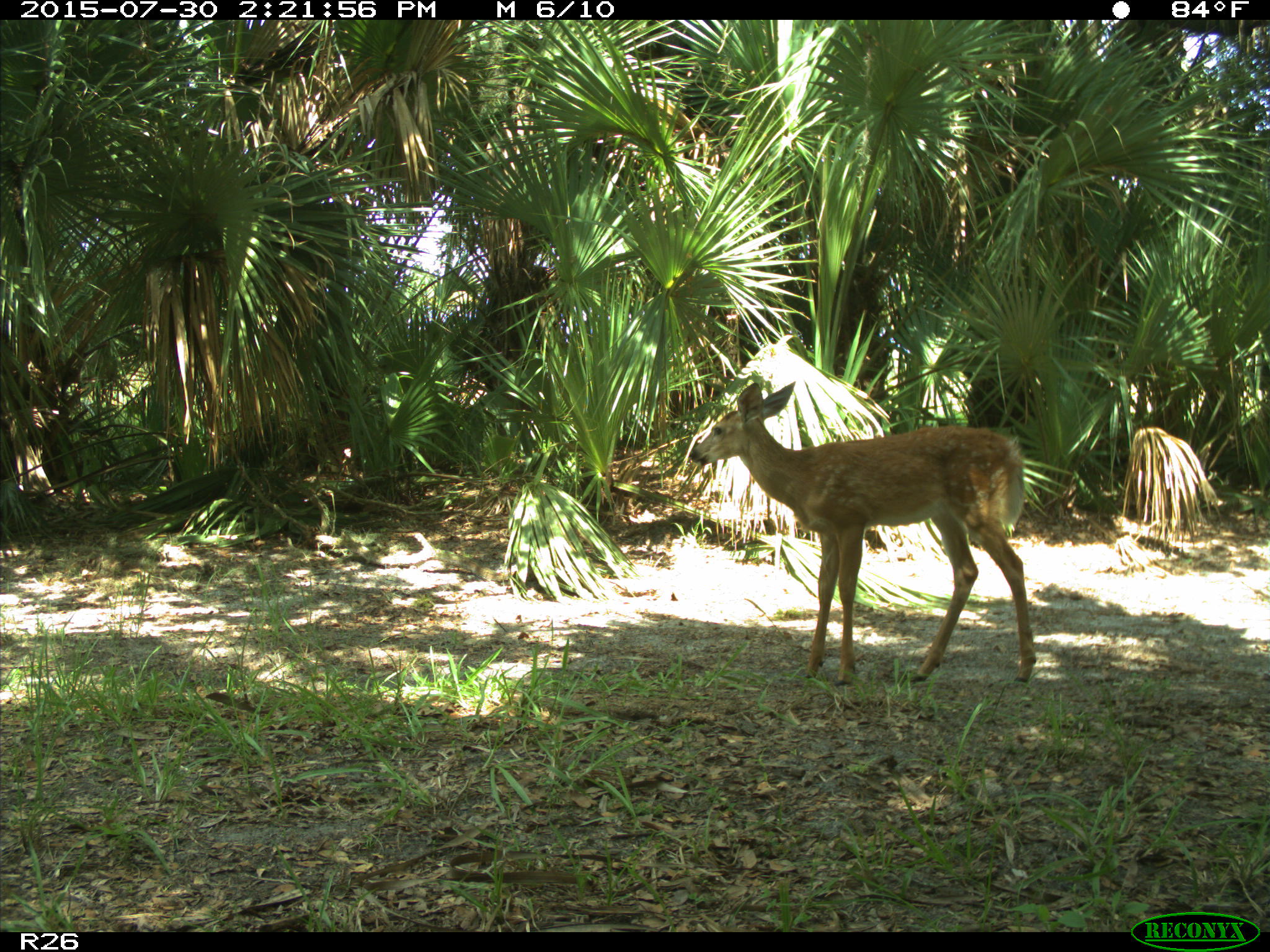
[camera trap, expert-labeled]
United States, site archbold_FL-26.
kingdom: Animalia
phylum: Chordata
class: Mammalia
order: Artiodactyla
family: Cervidae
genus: Odocoileus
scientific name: Odocoileus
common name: deer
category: unidentified deer